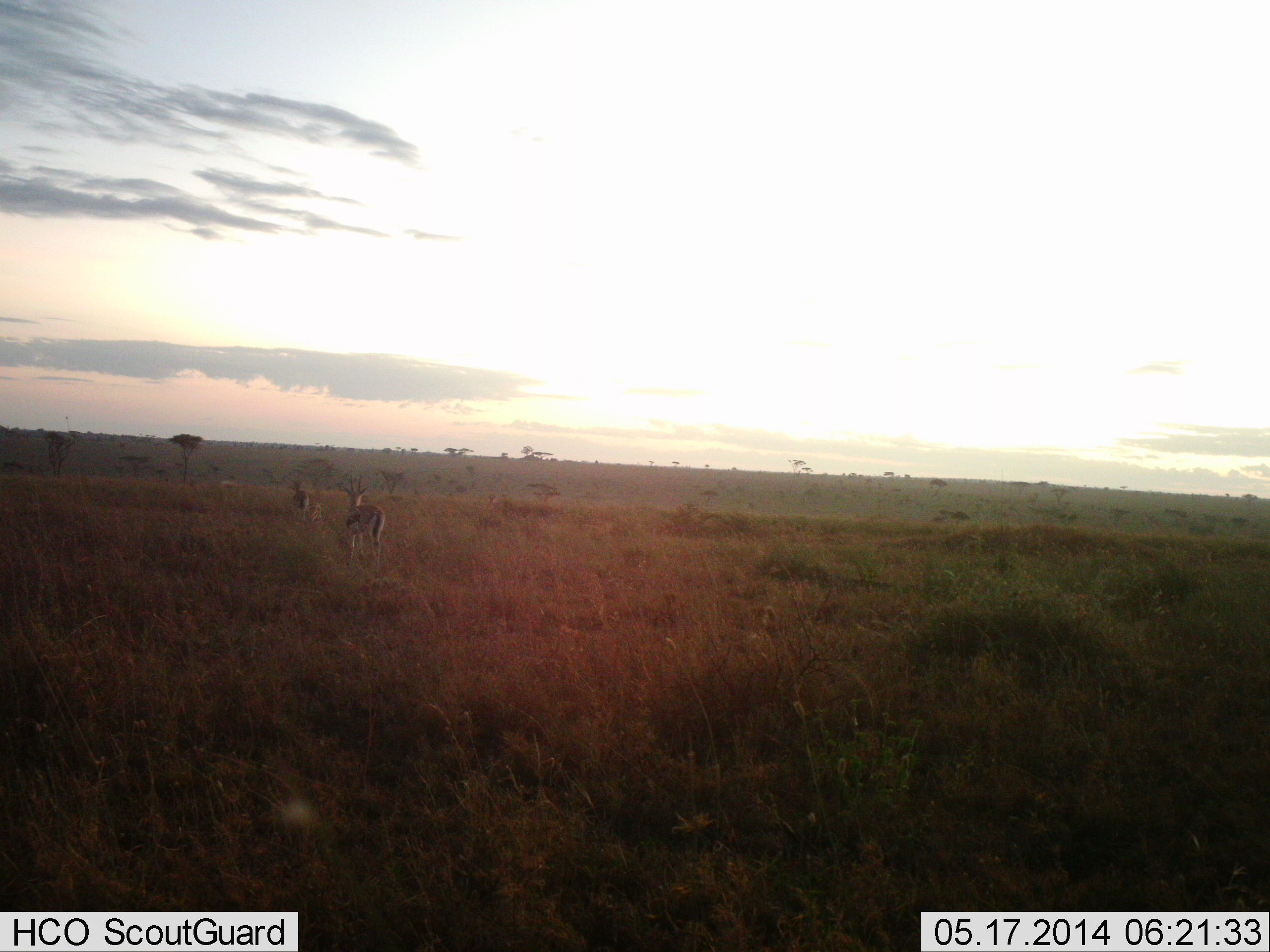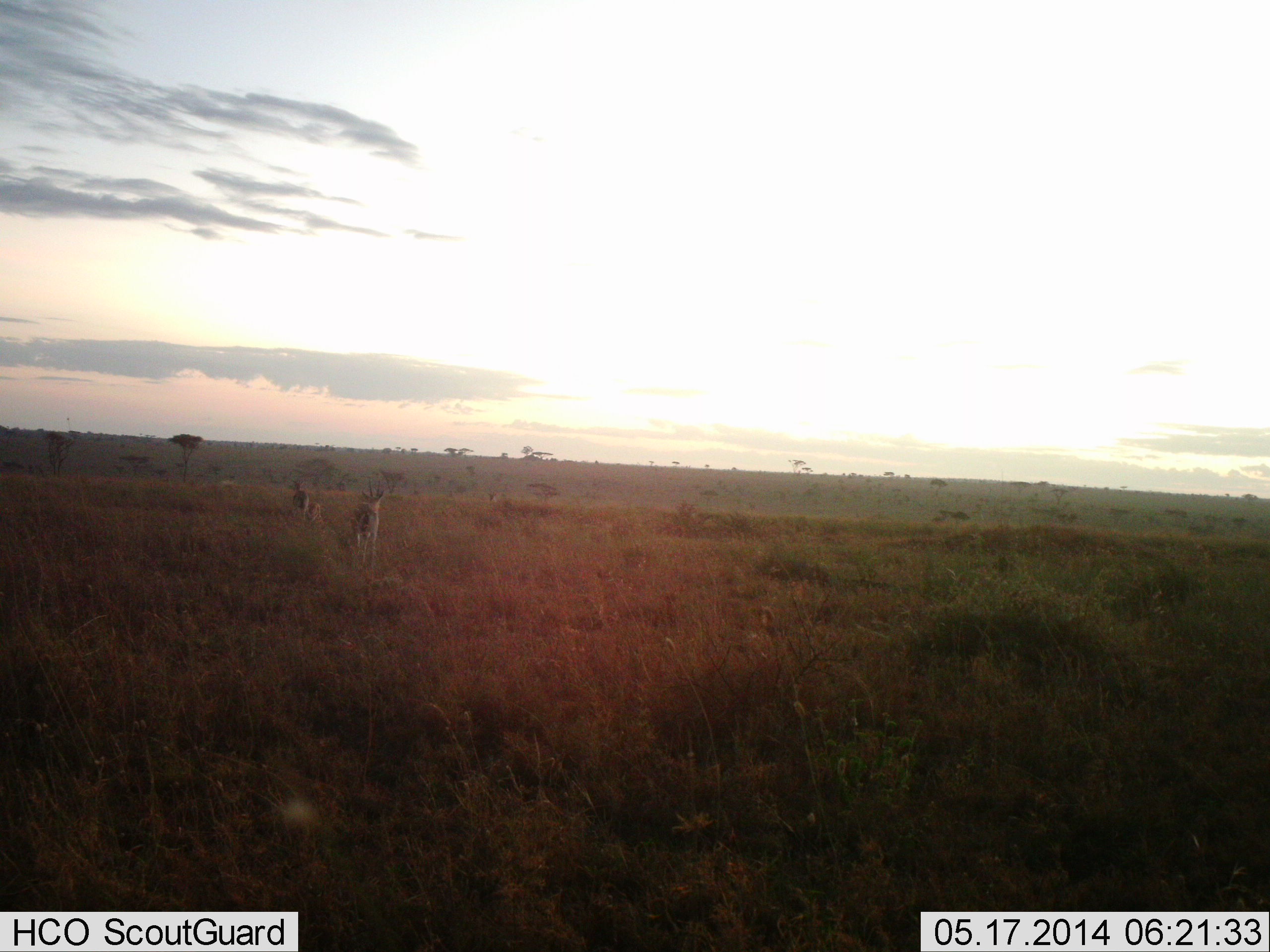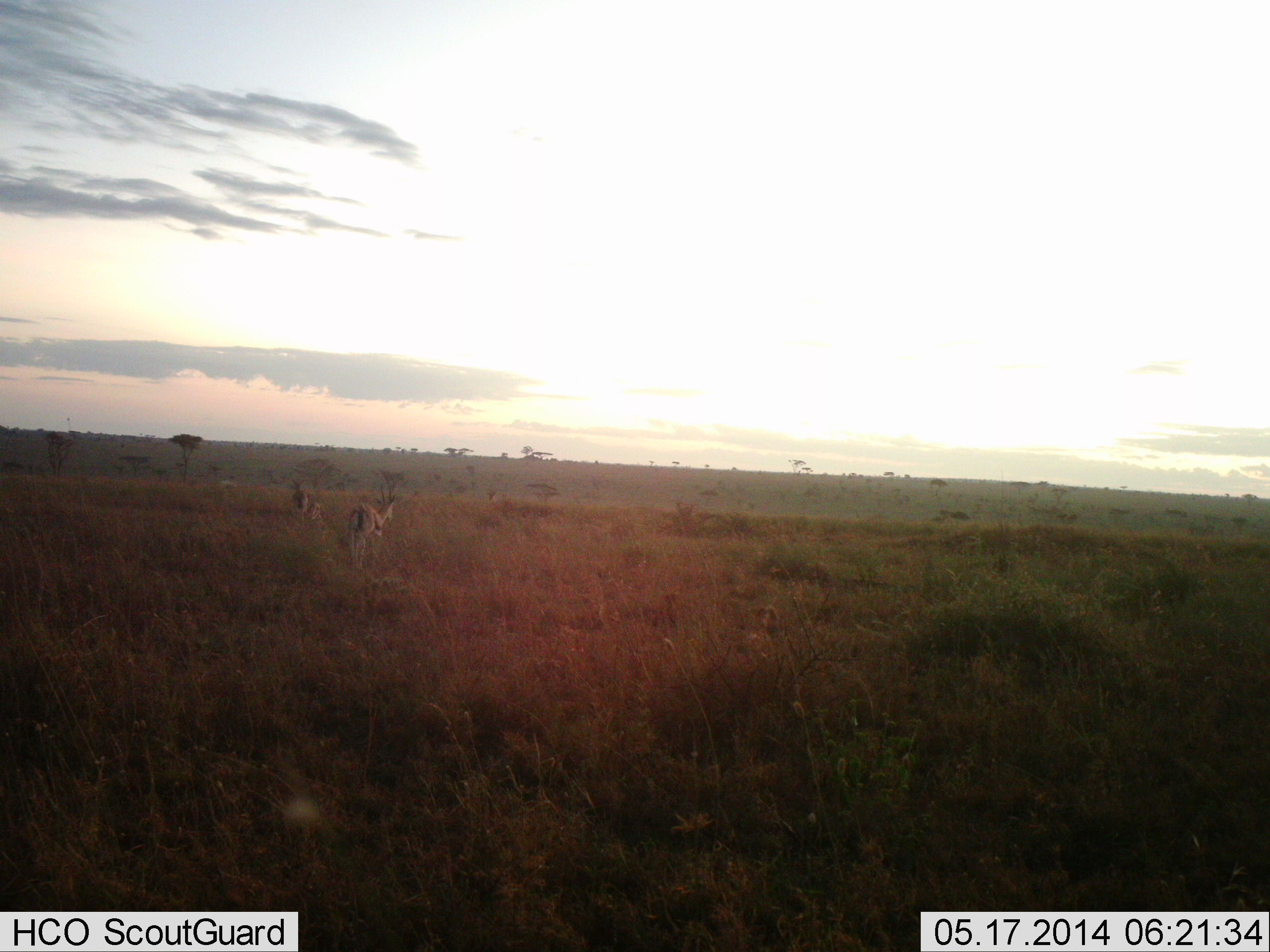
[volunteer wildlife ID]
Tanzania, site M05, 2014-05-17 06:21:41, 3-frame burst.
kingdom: Animalia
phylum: Chordata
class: Mammalia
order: Artiodactyla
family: Bovidae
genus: Eudorcas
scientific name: Eudorcas thomsonii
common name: thomson's gazelle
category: gazellethomsons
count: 2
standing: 80%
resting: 0%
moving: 70%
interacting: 0%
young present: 0%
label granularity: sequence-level